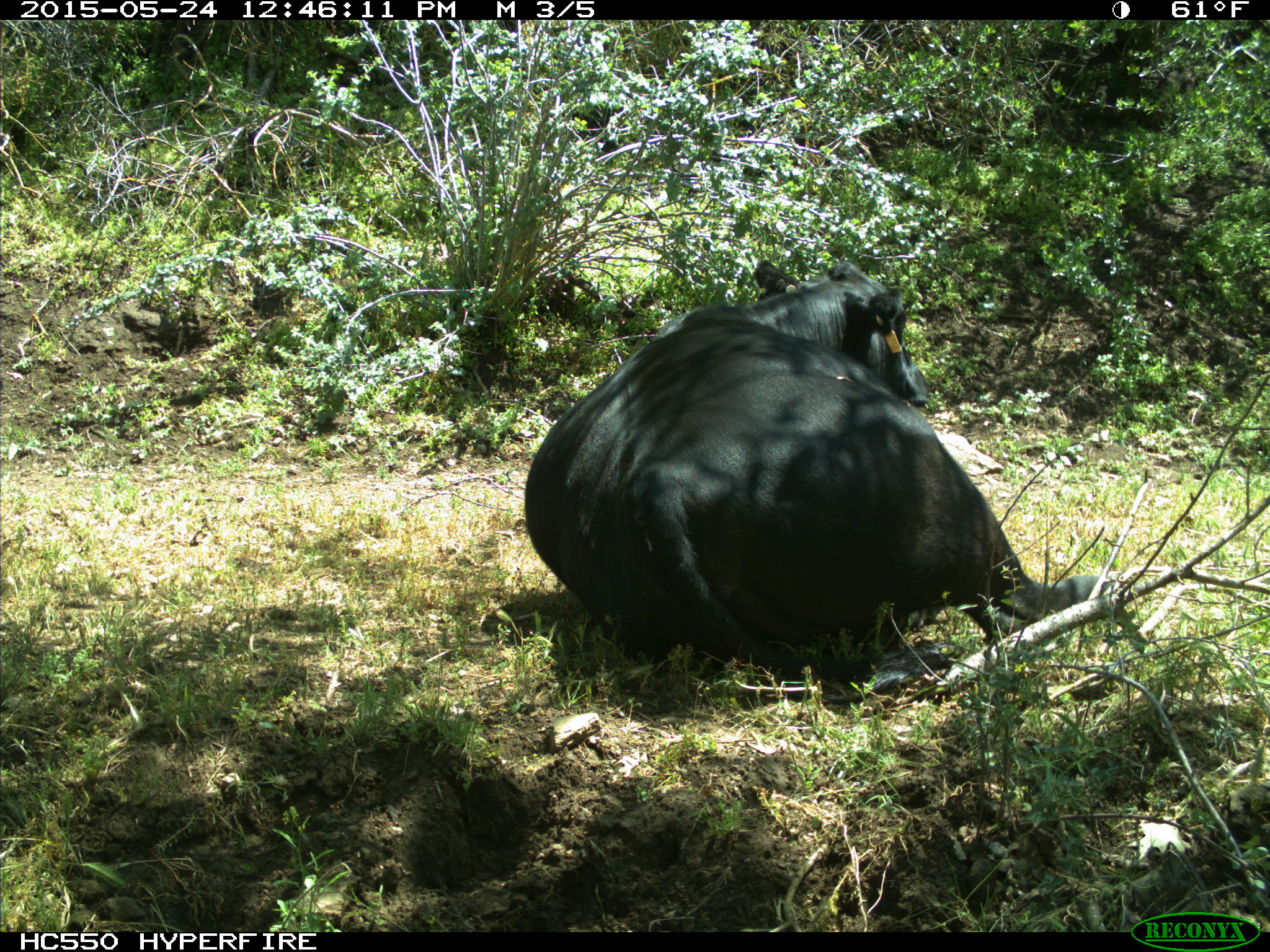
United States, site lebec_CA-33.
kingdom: Animalia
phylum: Chordata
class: Mammalia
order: Artiodactyla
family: Bovidae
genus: Bos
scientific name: Bos taurus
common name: domestic cow